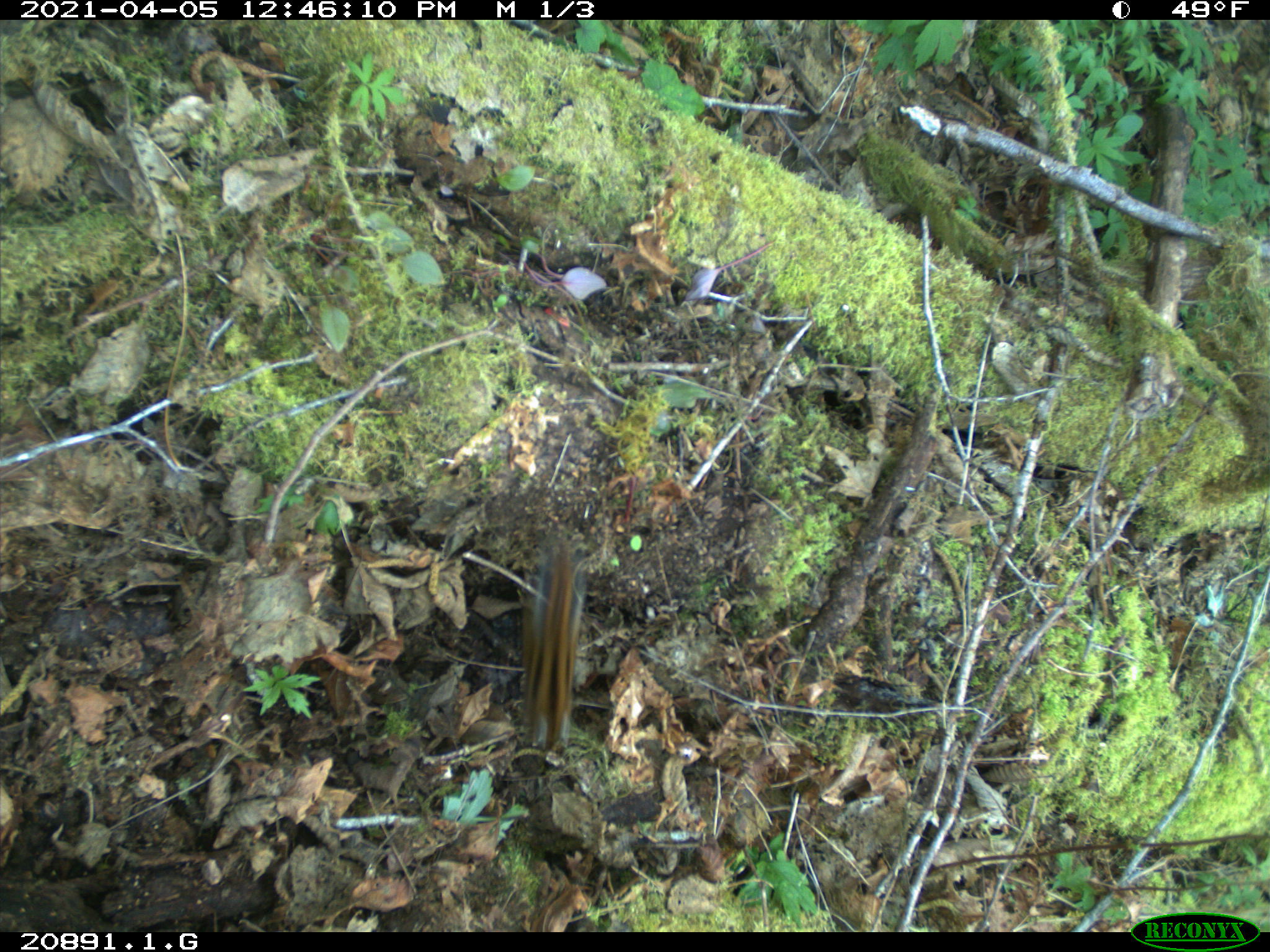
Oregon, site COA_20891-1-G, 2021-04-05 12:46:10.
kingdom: Animalia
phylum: Chordata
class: Mammalia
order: Rodentia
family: Sciuridae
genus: Neotamias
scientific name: Neotamias townsendii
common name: townsend's chipmunk